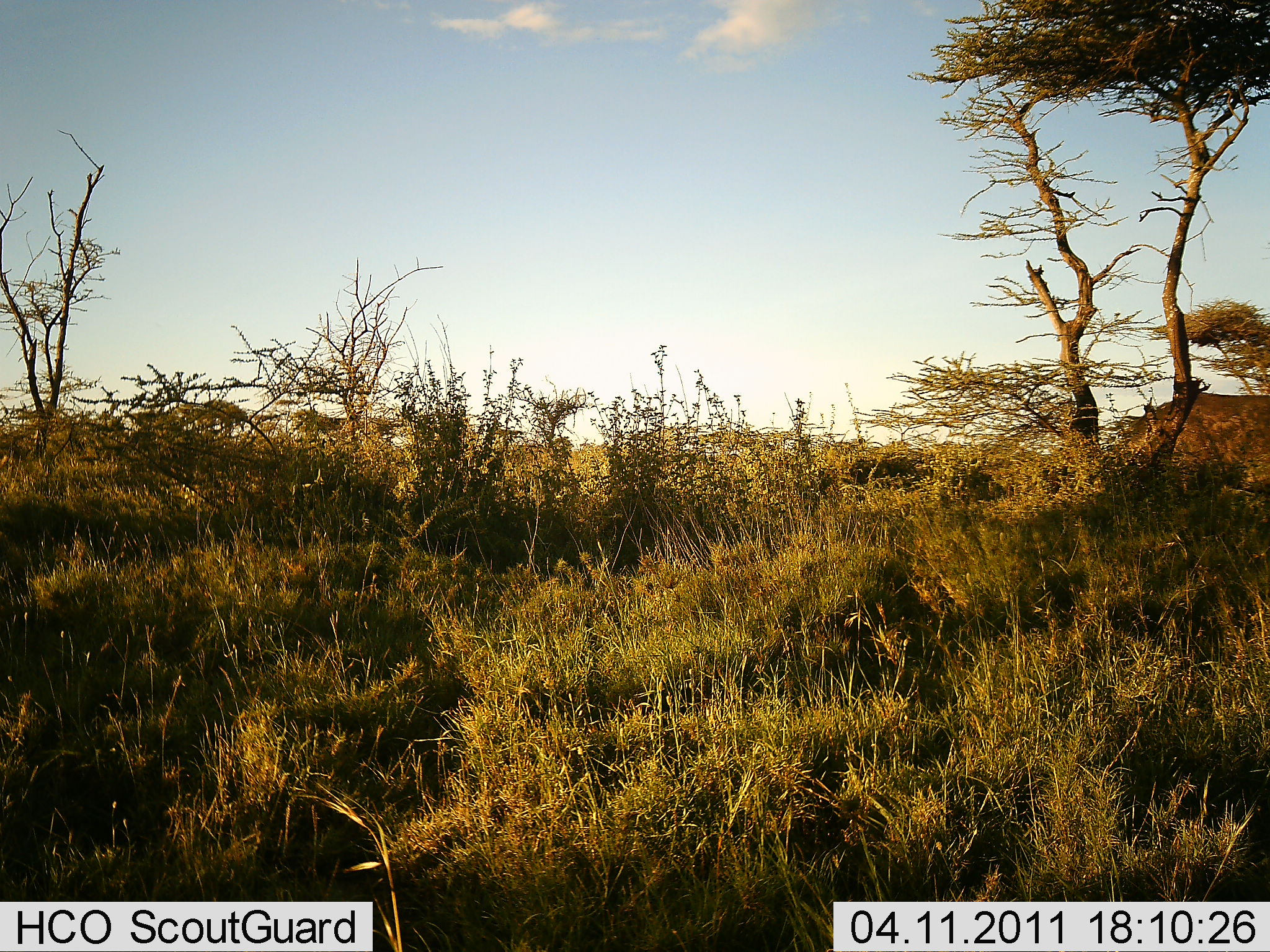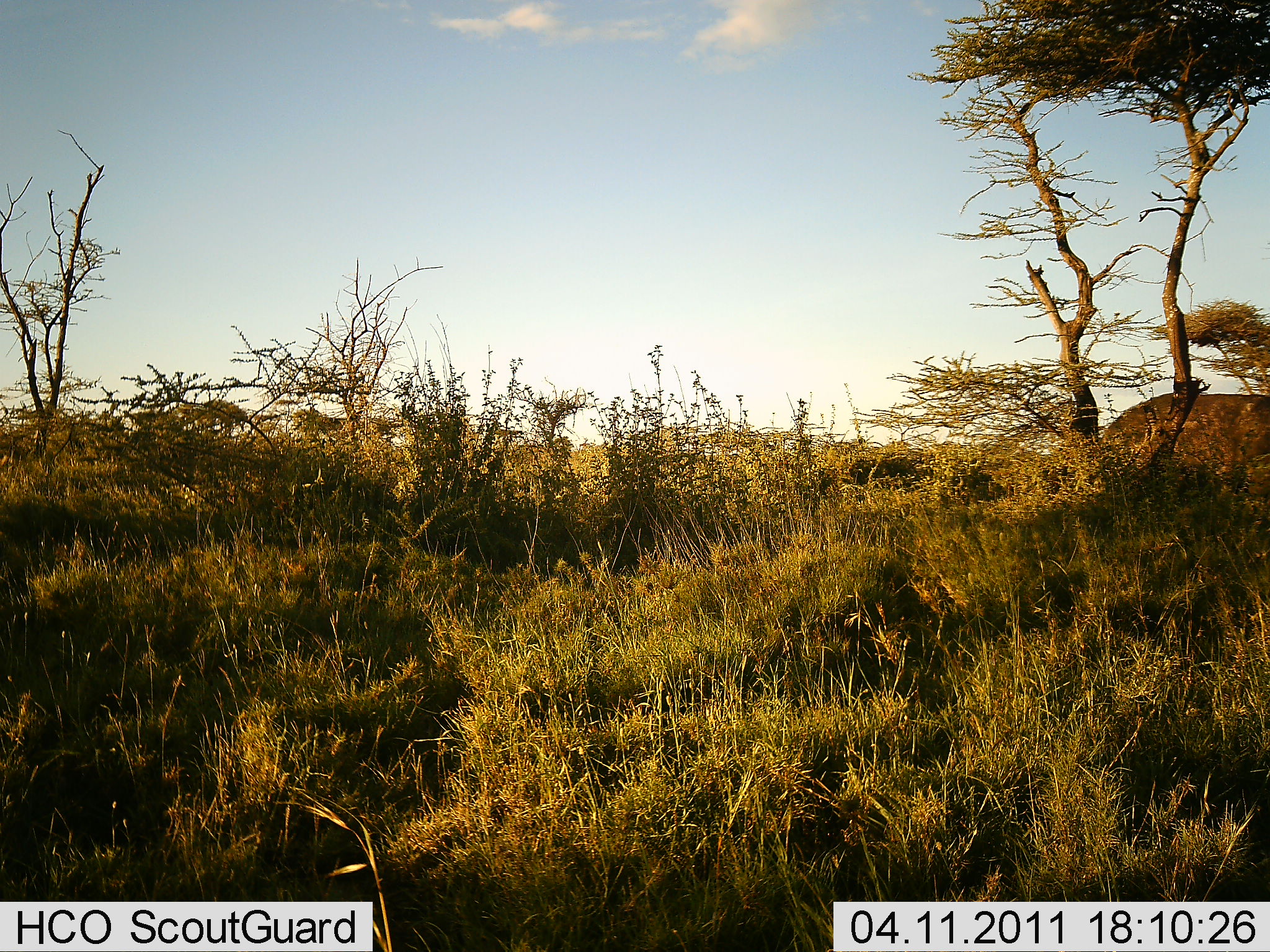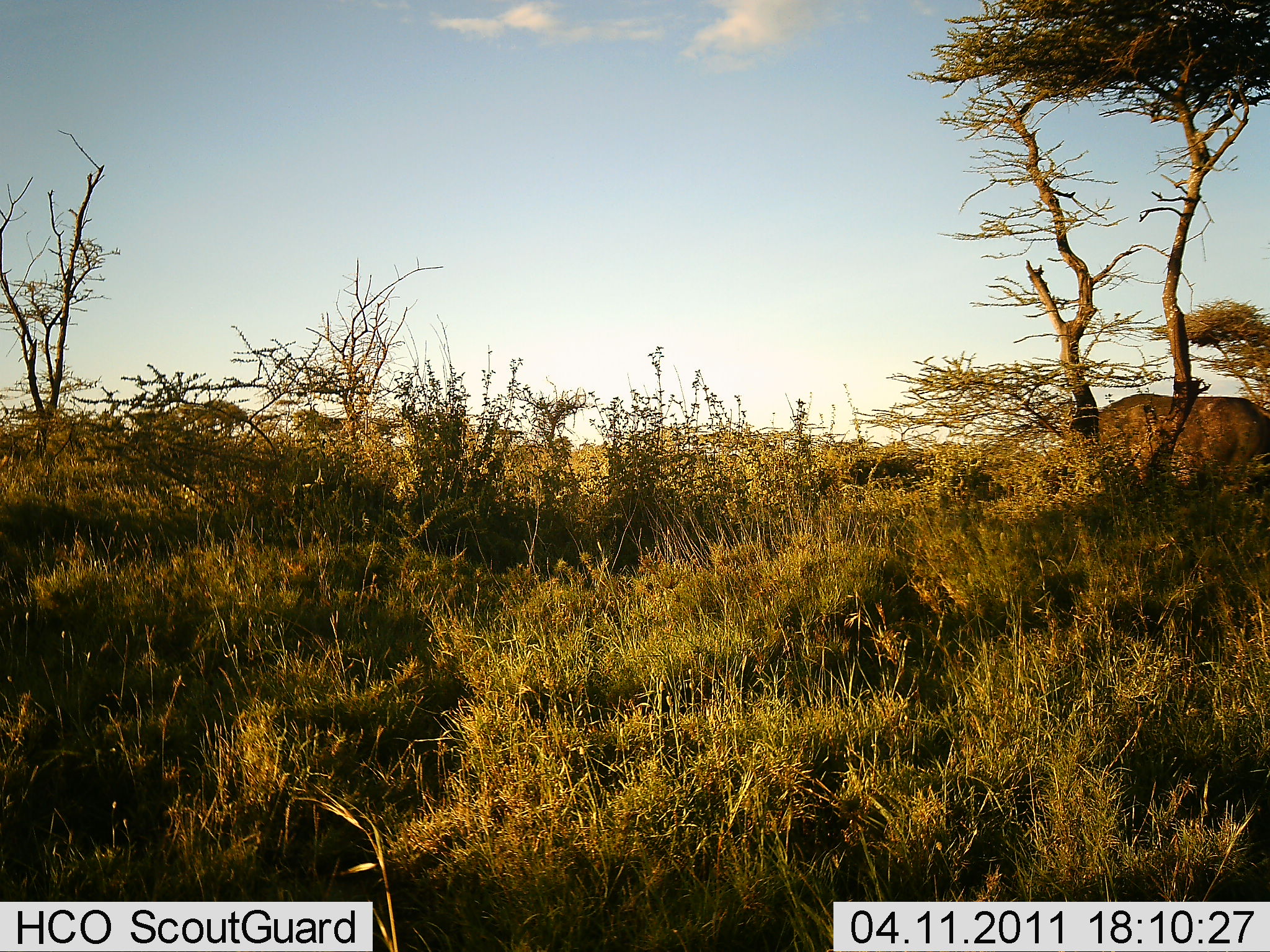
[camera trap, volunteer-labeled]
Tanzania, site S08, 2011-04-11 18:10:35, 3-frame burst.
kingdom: Animalia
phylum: Chordata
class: Mammalia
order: Artiodactyla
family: Bovidae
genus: Syncerus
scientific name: Syncerus caffer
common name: cape buffalo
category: buffalo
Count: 1.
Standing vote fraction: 50%.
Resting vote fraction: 0%.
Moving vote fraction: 50%.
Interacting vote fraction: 0%.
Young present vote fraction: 0%.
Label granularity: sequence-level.